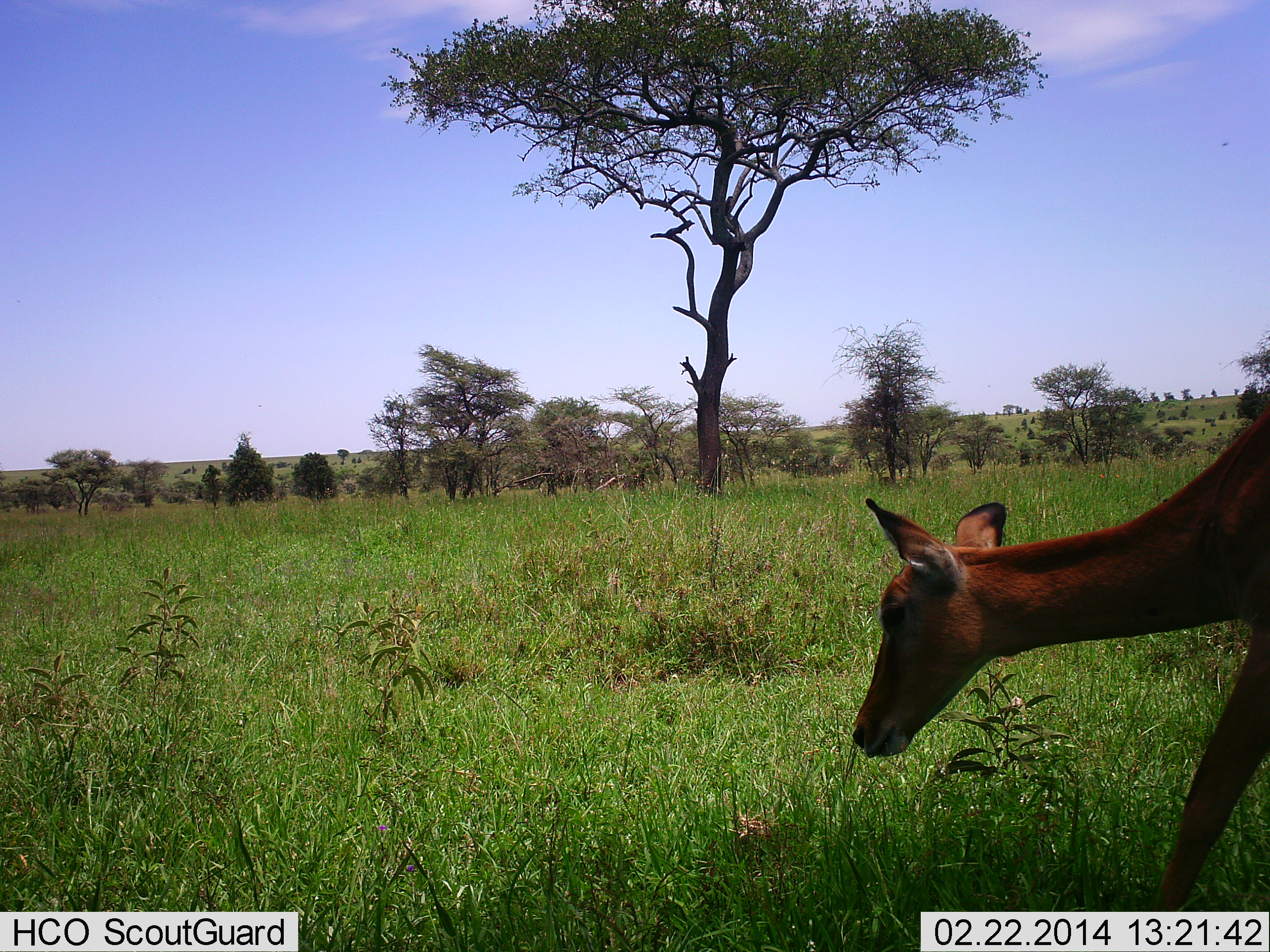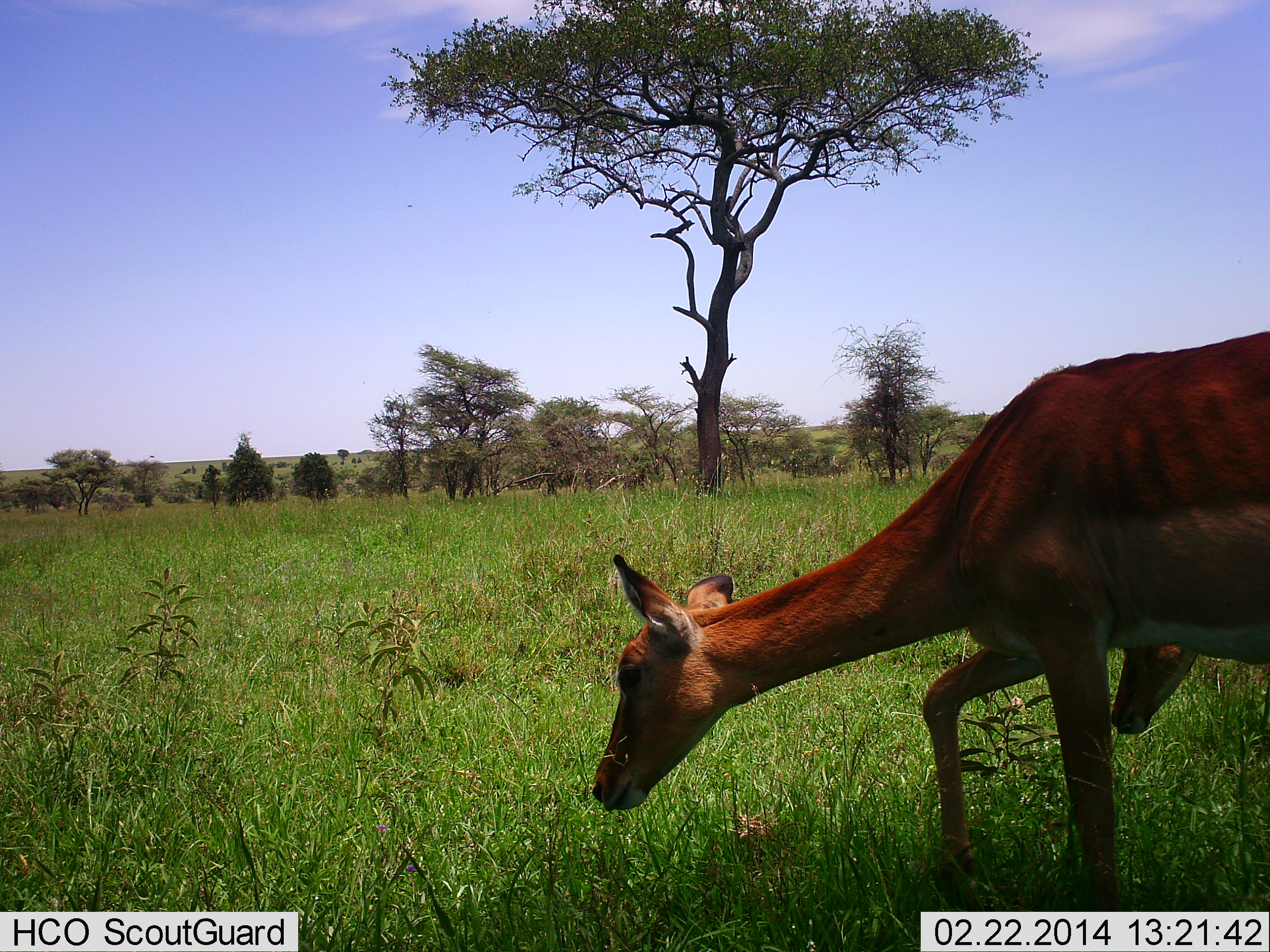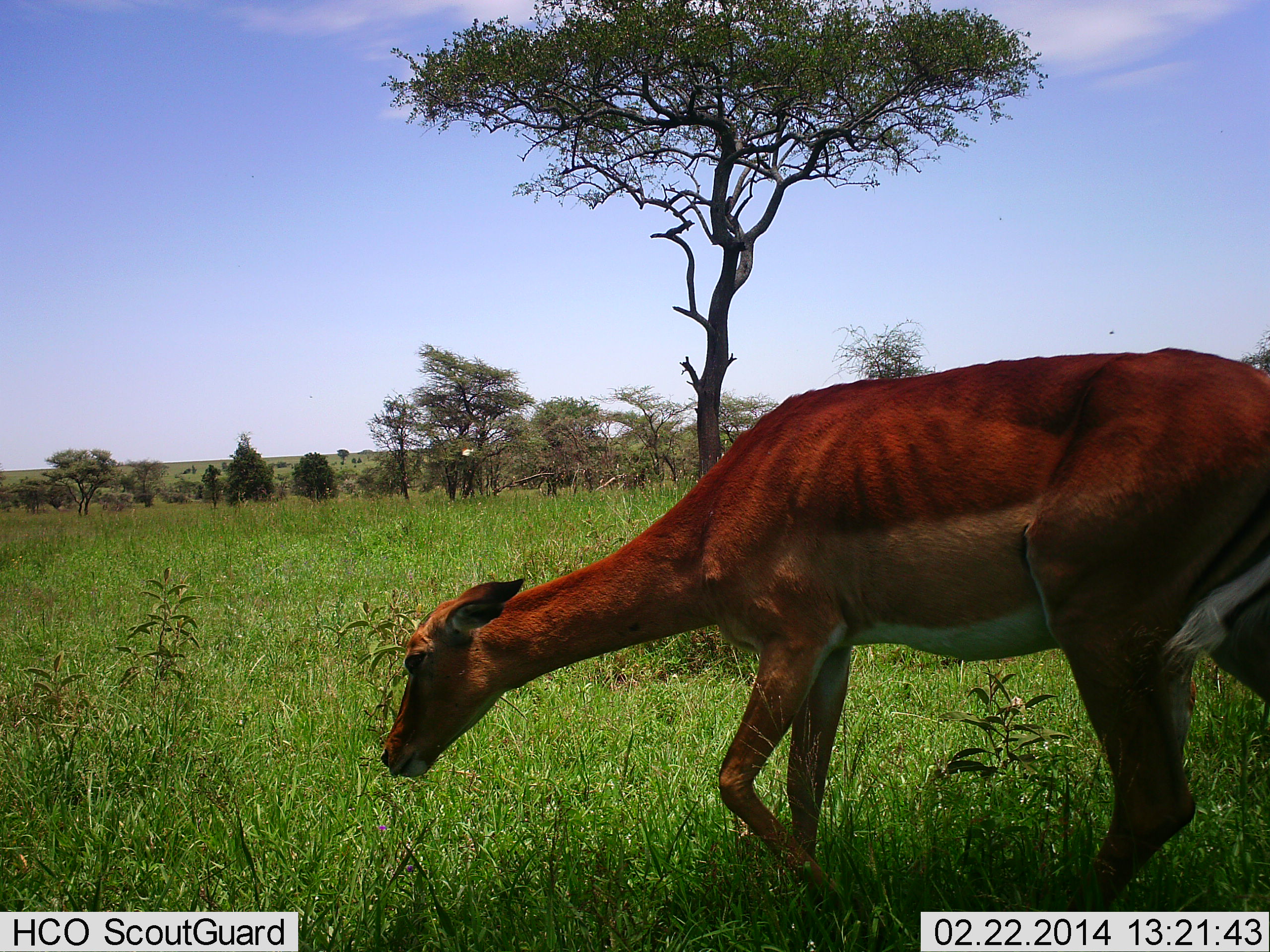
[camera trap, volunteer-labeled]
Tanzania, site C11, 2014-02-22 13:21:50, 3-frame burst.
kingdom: Animalia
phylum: Chordata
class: Mammalia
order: Artiodactyla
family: Bovidae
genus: Aepyceros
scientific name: Aepyceros melampus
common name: impala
Impala (Aepyceros melampus), count 2. Behavior (volunteer vote fractions): standing 20%, resting 0%, moving 70%, interacting 0%. Young present (vote fraction): 10%. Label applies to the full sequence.